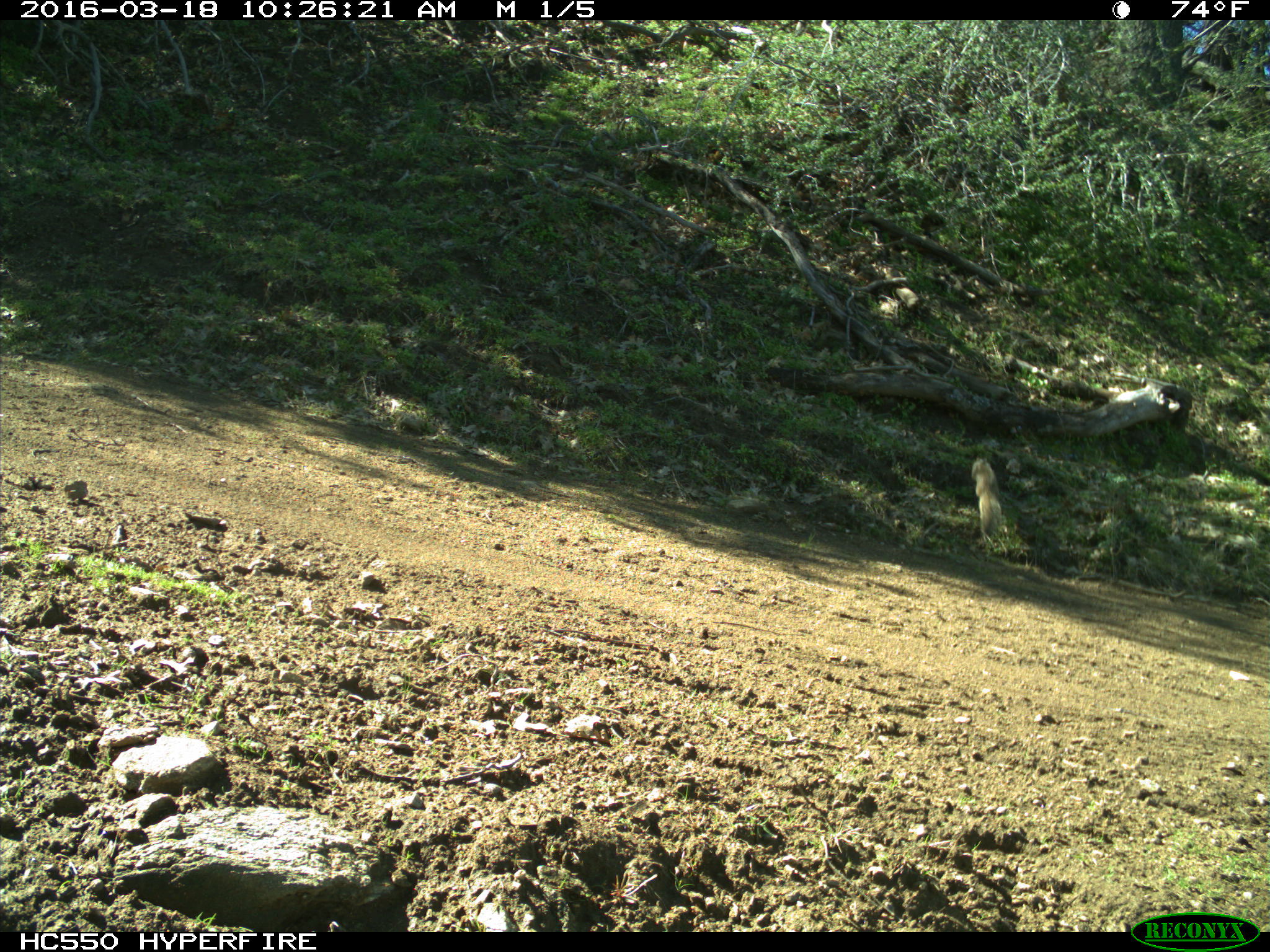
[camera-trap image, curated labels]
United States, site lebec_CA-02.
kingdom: Animalia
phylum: Chordata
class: Mammalia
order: Rodentia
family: Sciuridae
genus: Otospermophilus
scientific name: Otospermophilus beecheyi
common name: california ground squirrel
Otospermophilus beecheyi (california ground squirrel).